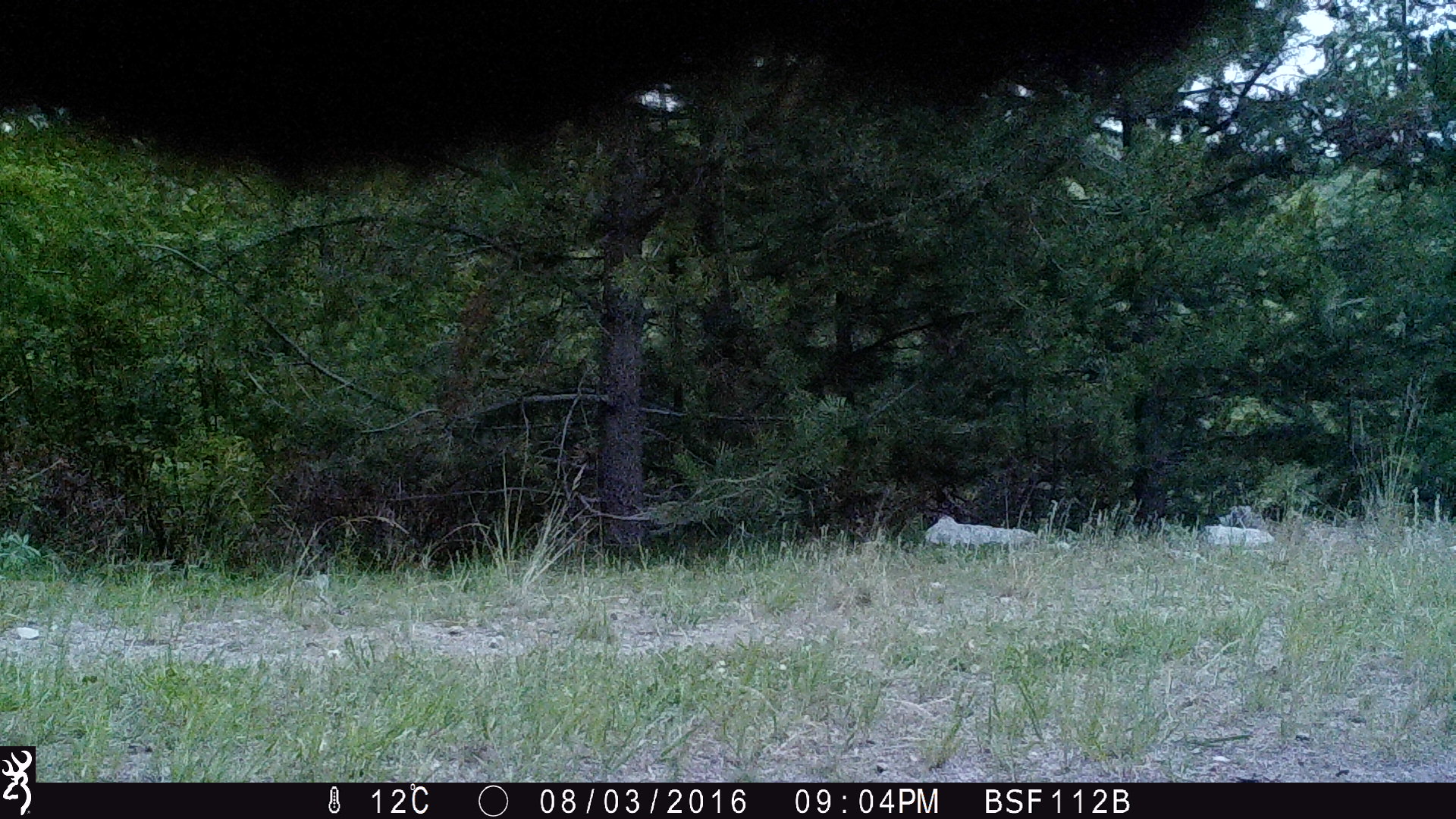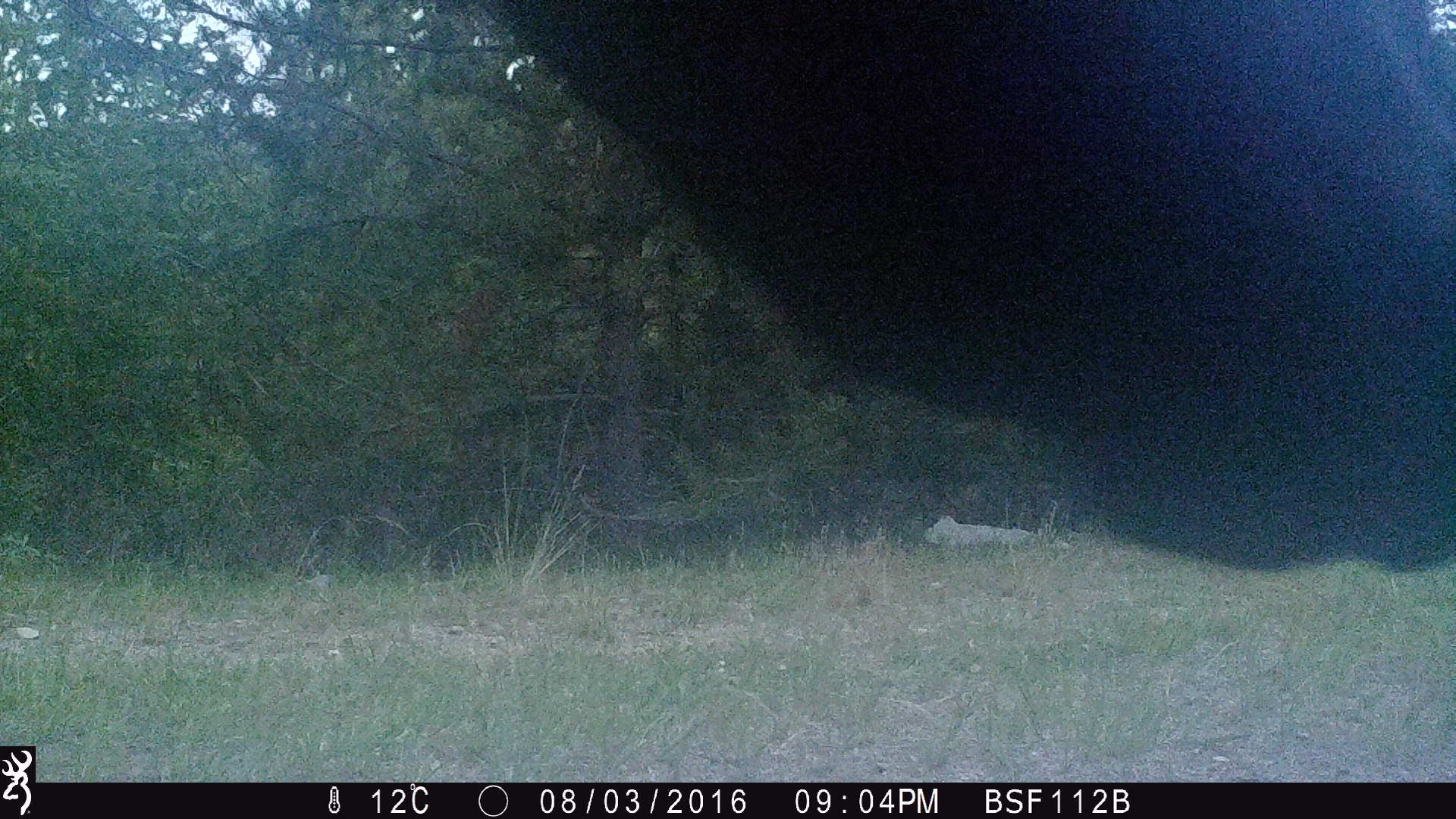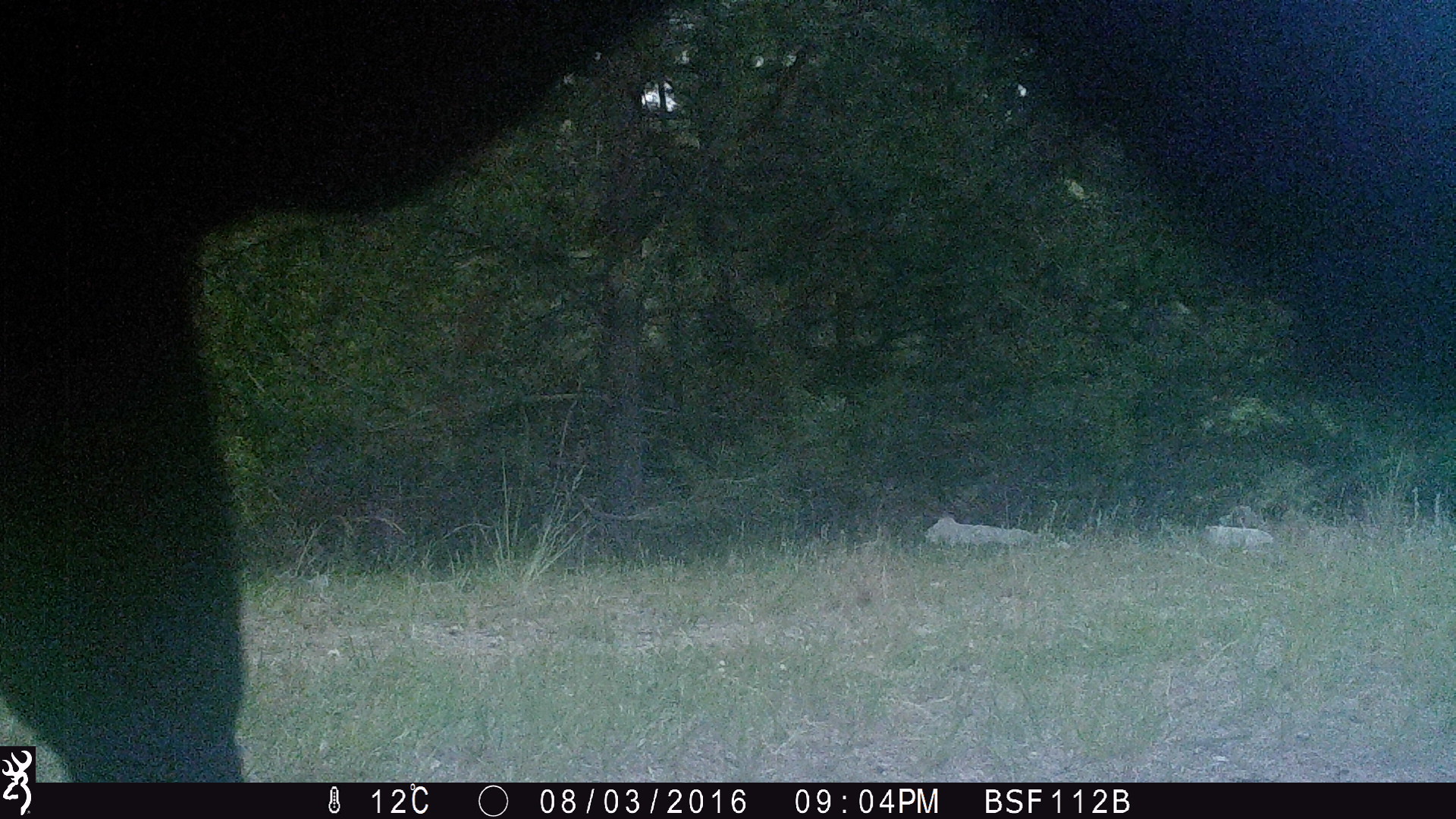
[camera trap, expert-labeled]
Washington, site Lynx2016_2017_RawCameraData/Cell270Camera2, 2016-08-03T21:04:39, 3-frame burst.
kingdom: Animalia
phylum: Chordata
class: Mammalia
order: Artiodactyla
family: Bovidae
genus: Bos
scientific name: Bos taurus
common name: domestic cattle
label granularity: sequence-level